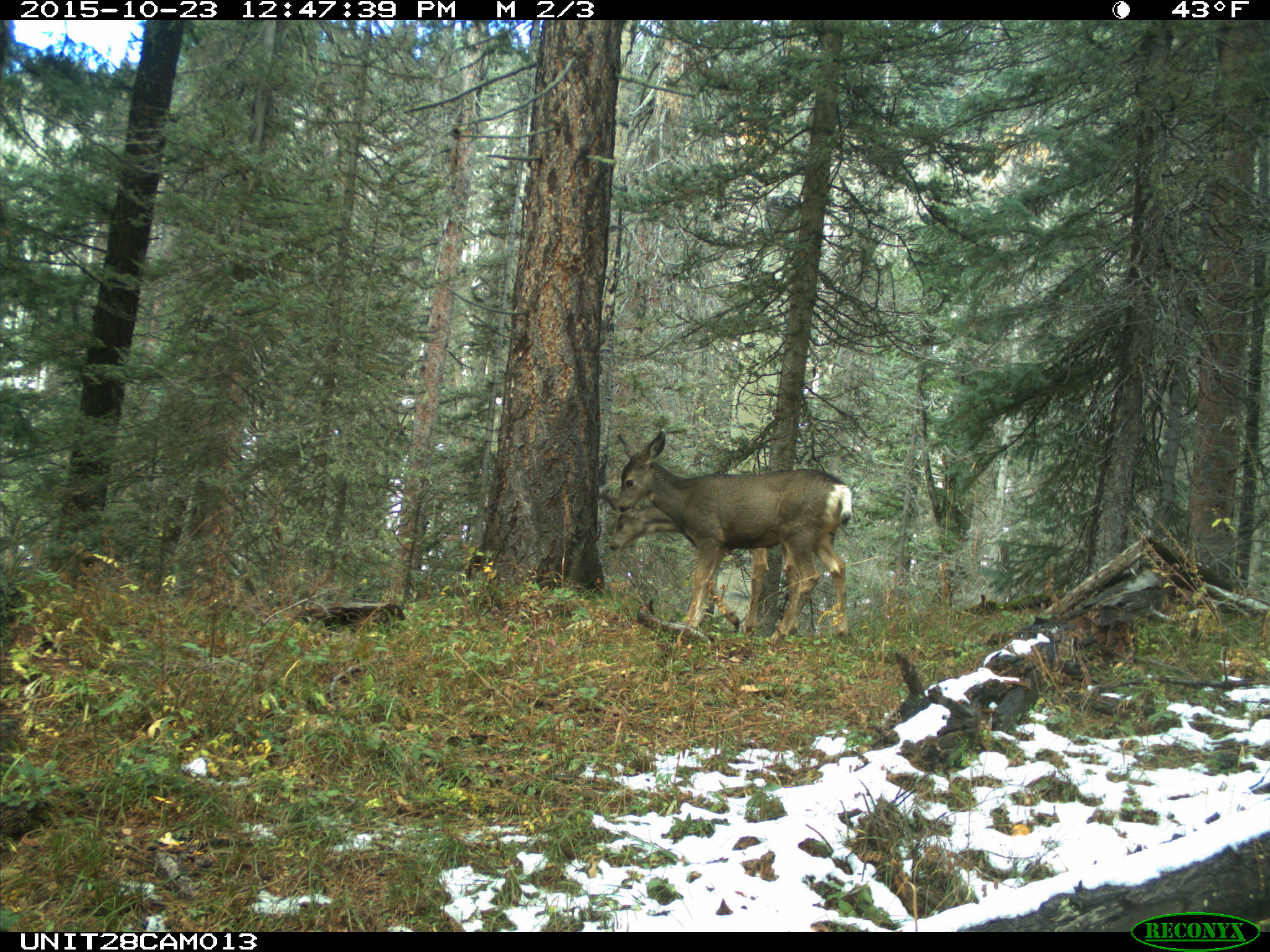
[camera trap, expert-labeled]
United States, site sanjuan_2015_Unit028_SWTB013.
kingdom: Animalia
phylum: Chordata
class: Mammalia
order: Artiodactyla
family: Cervidae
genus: Odocoileus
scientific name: Odocoileus hemionus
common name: mule deer